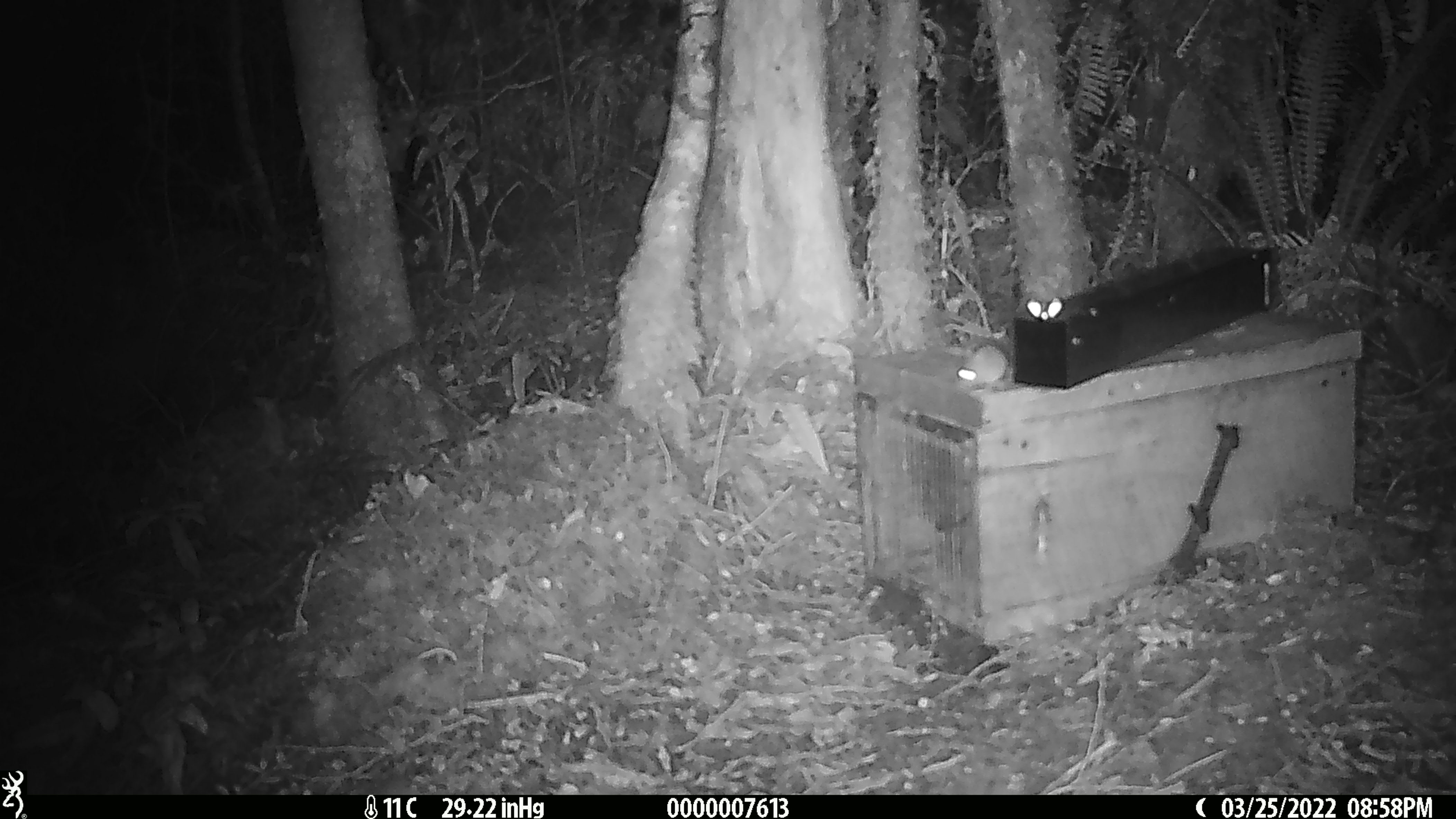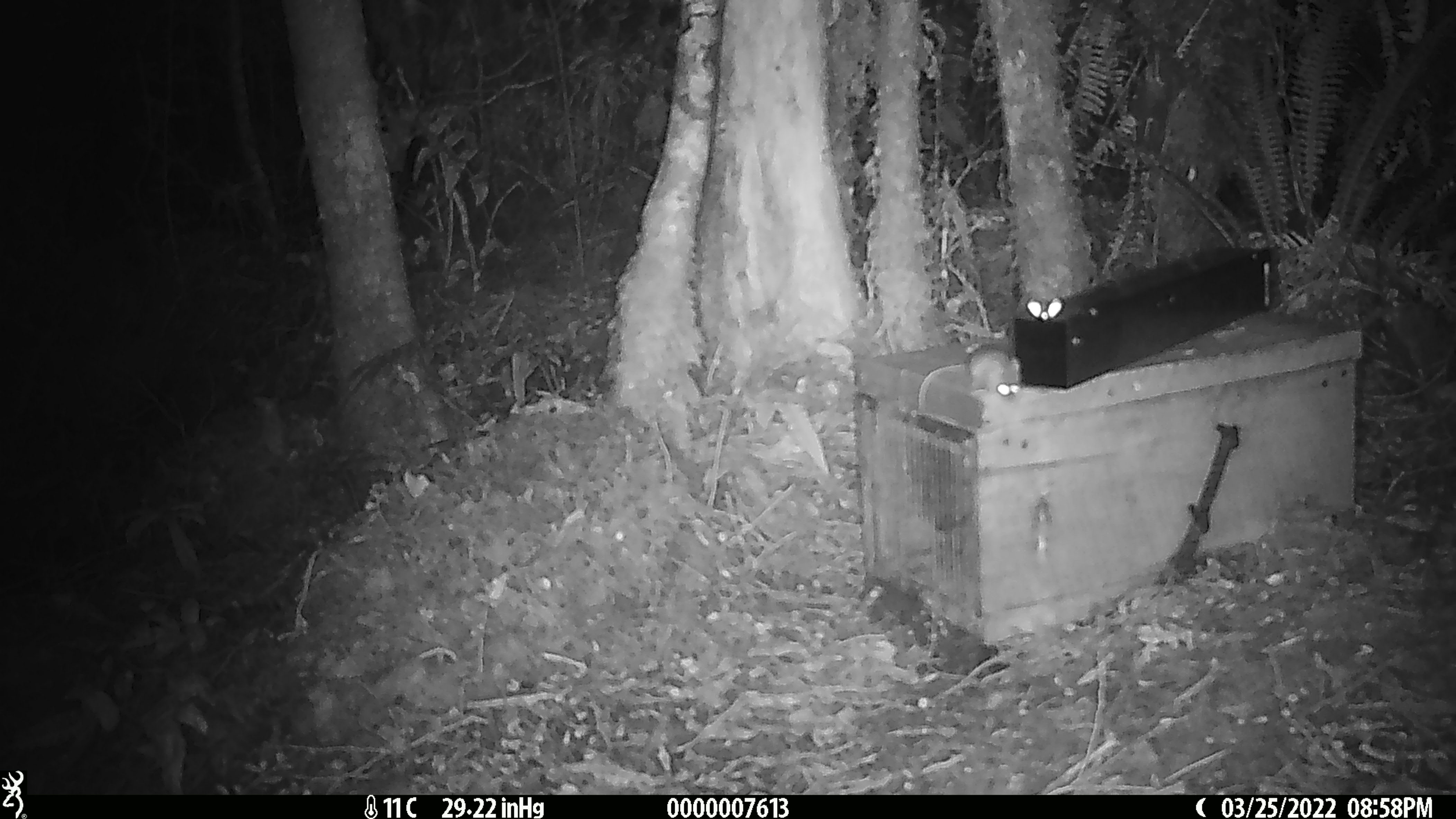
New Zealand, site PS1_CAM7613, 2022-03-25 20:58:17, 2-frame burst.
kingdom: Animalia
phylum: Chordata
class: Mammalia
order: Rodentia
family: Muridae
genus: Mus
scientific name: Mus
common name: mouse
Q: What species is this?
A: Mouse (Mus).